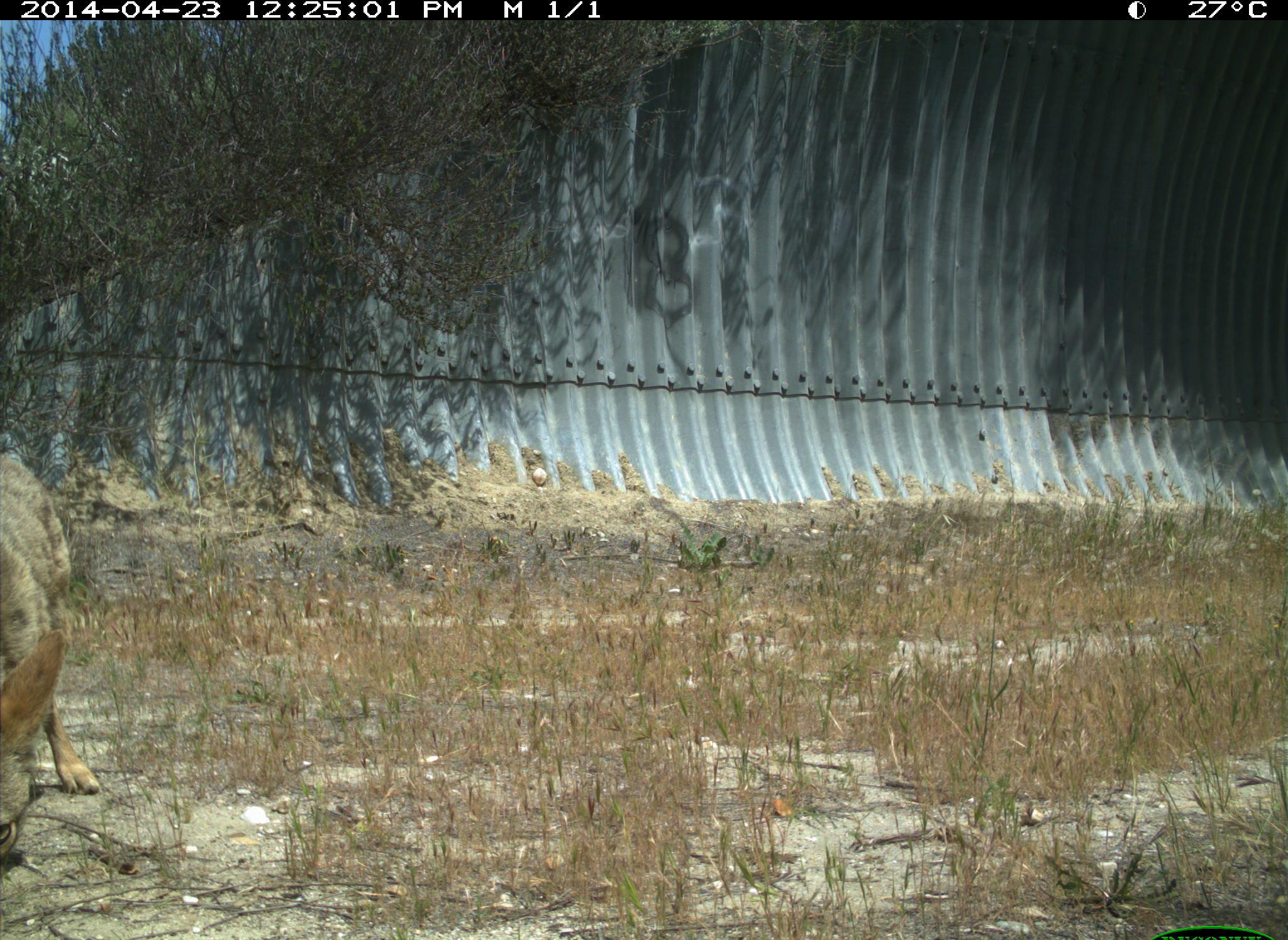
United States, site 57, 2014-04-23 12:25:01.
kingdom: Animalia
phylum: Chordata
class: Mammalia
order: Carnivora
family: Canidae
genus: Canis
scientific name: Canis latrans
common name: coyote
Coyote (Canis latrans).